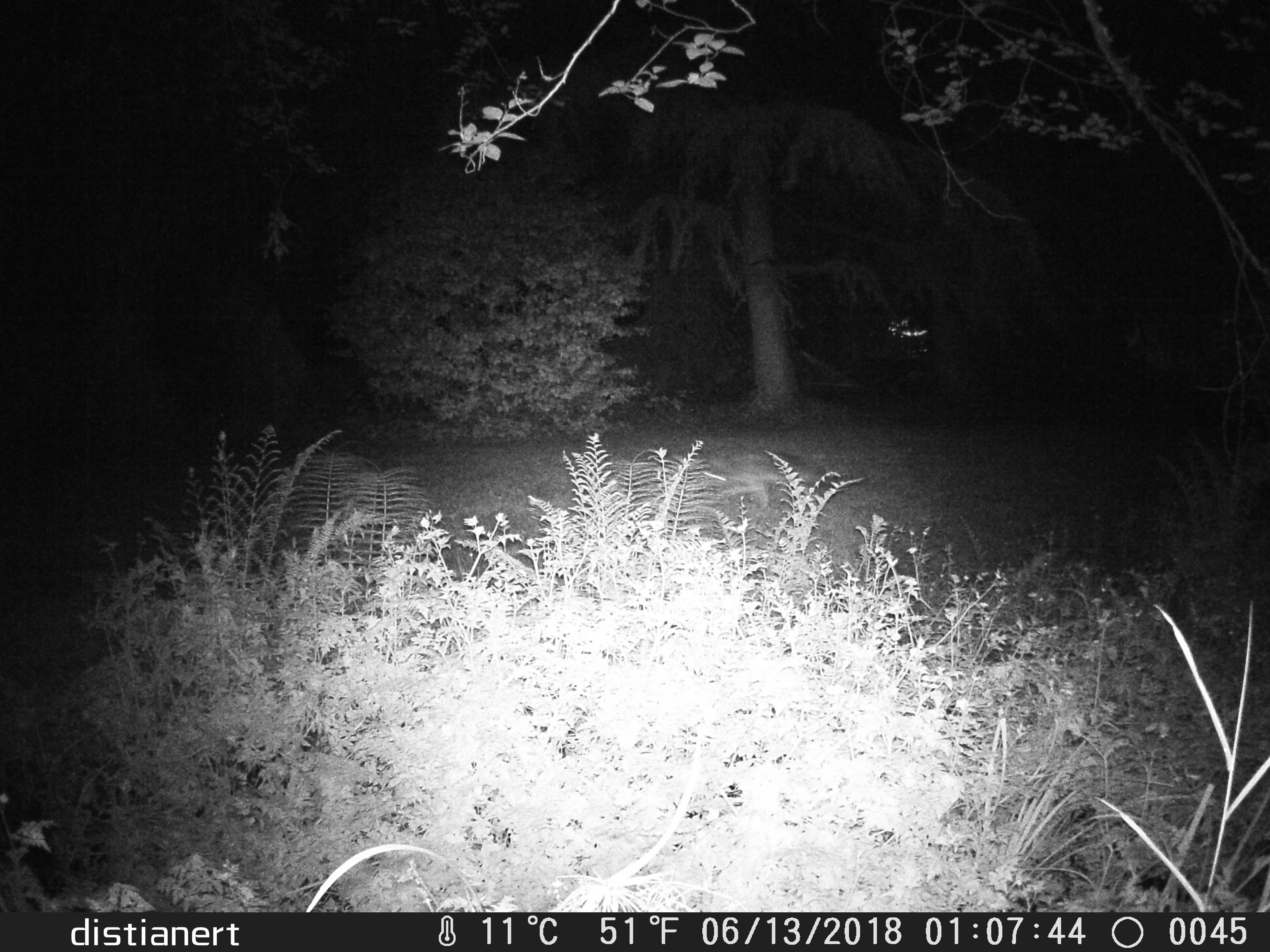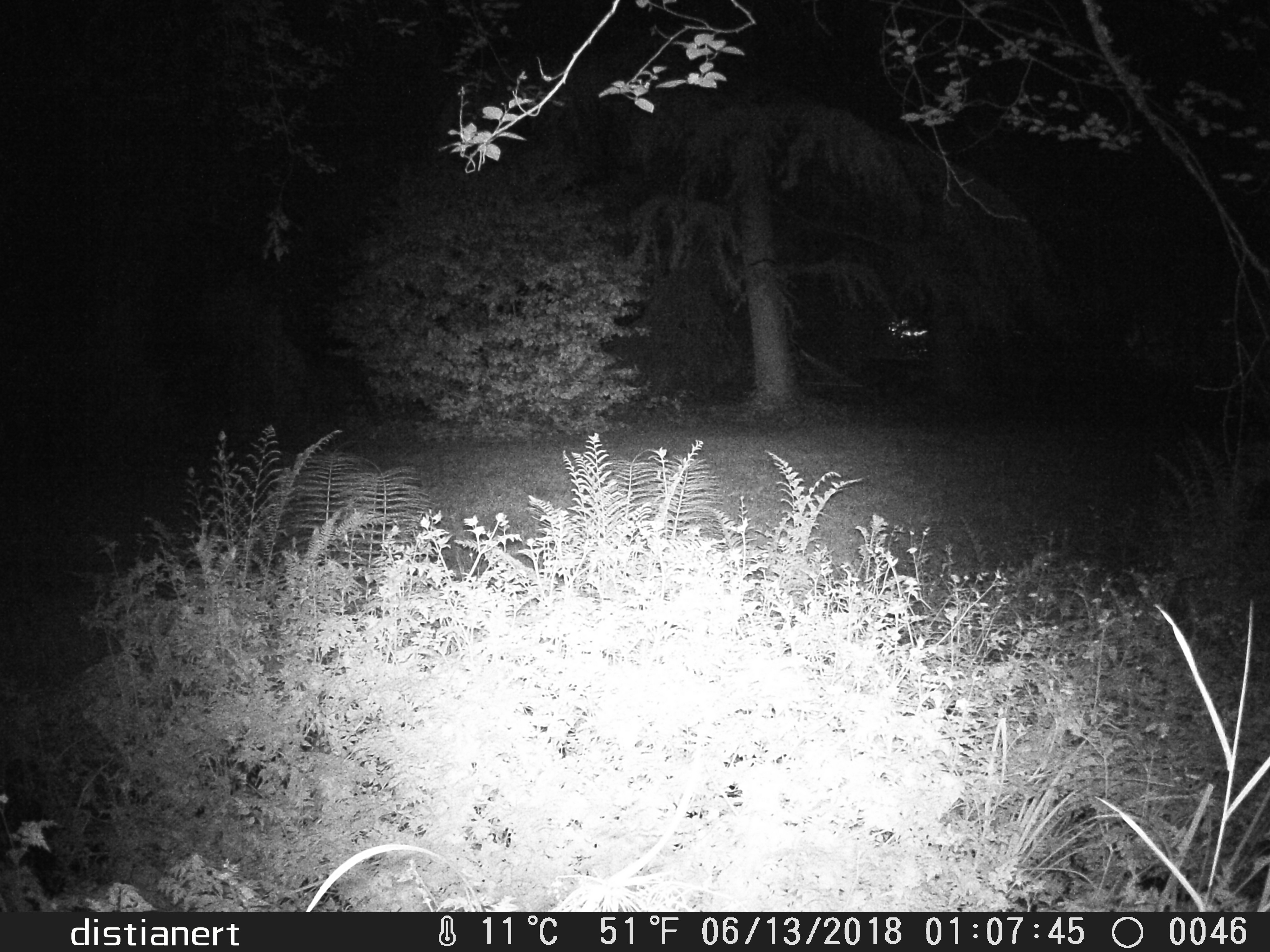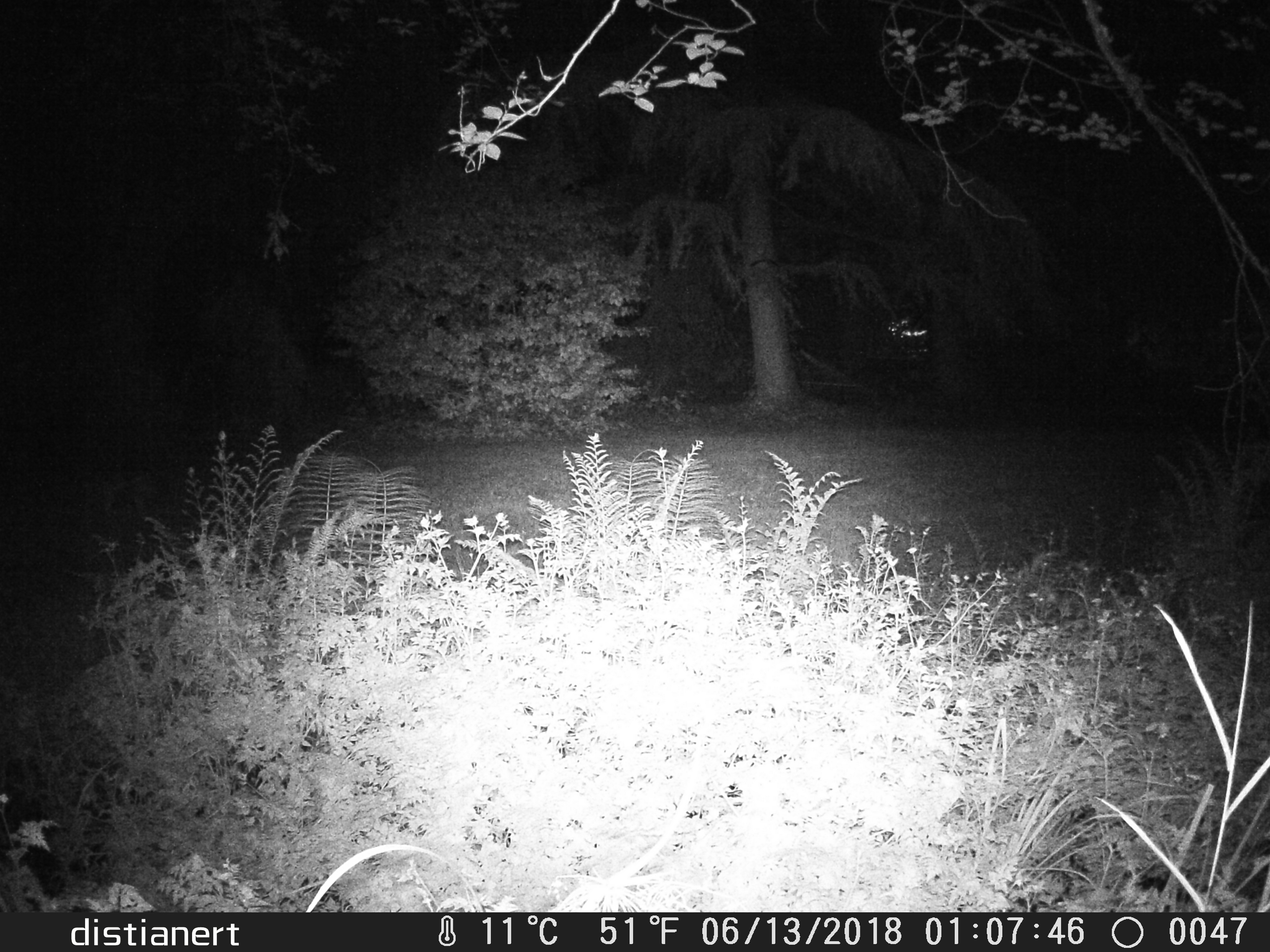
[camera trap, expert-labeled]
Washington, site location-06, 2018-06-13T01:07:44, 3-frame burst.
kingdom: Animalia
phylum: Chordata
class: Mammalia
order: Carnivora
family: Canidae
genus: Canis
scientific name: Canis latrans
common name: coyote